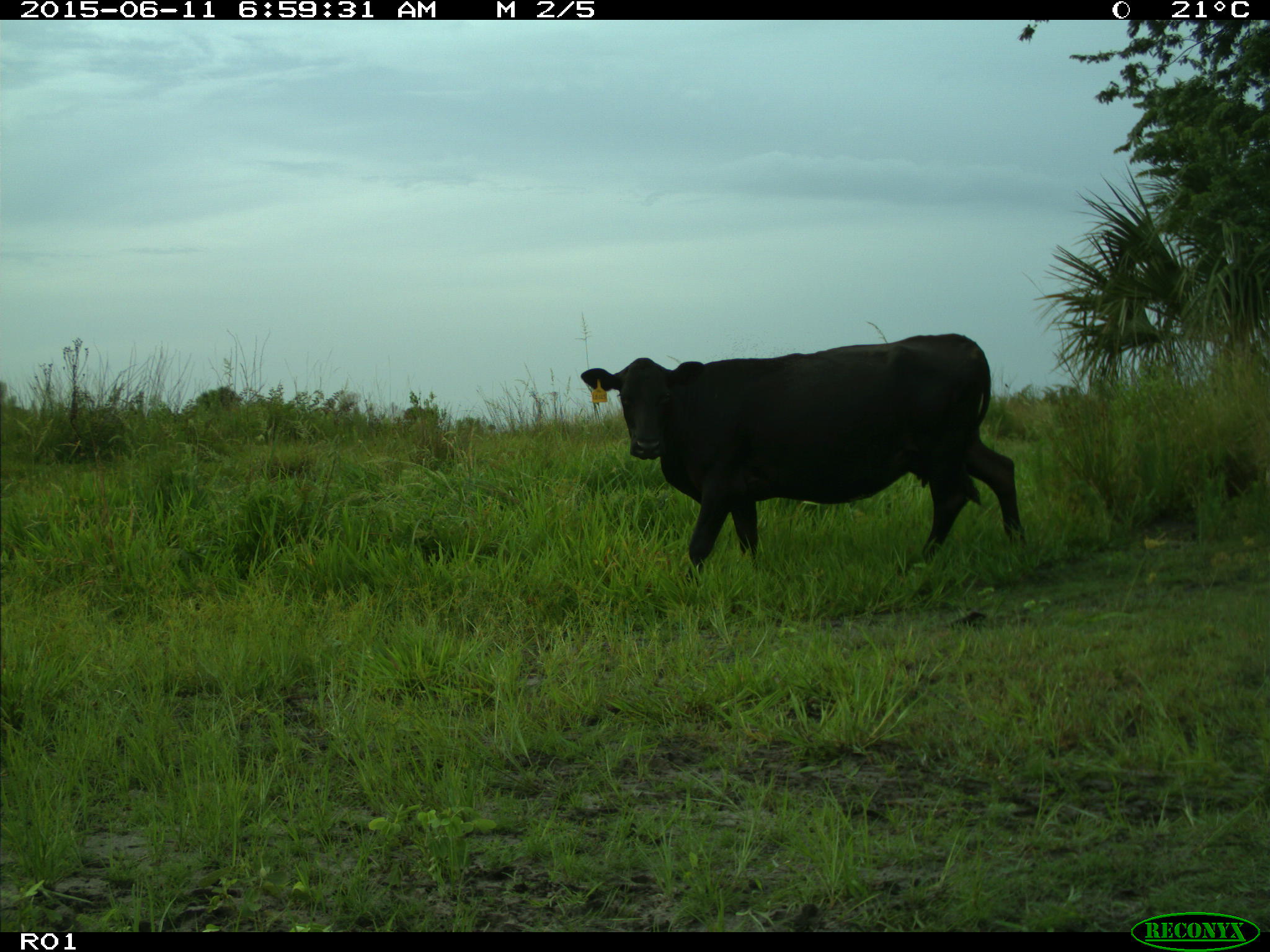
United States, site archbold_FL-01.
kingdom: Animalia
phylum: Chordata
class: Mammalia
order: Artiodactyla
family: Bovidae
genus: Bos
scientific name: Bos taurus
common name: domestic cow